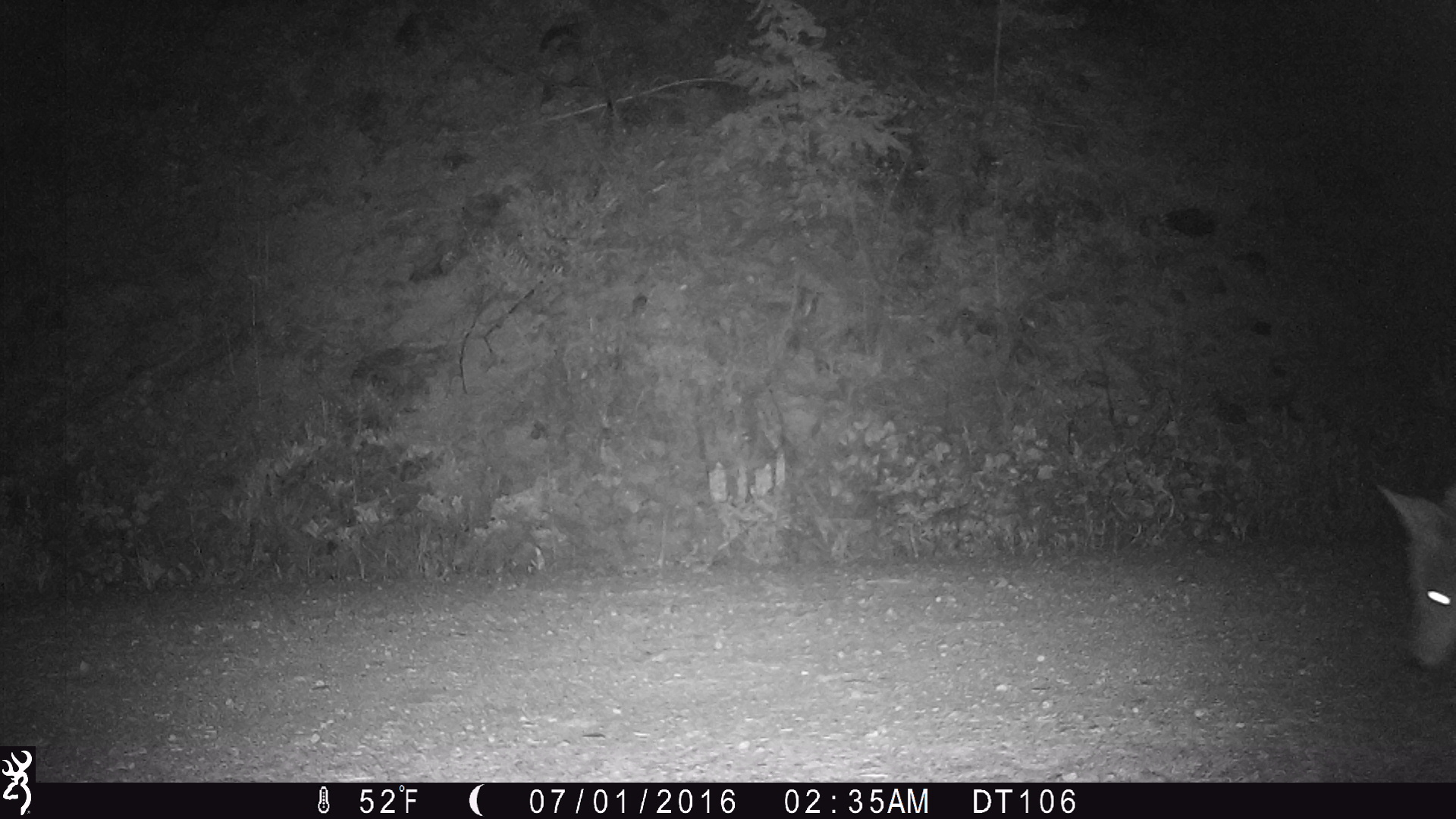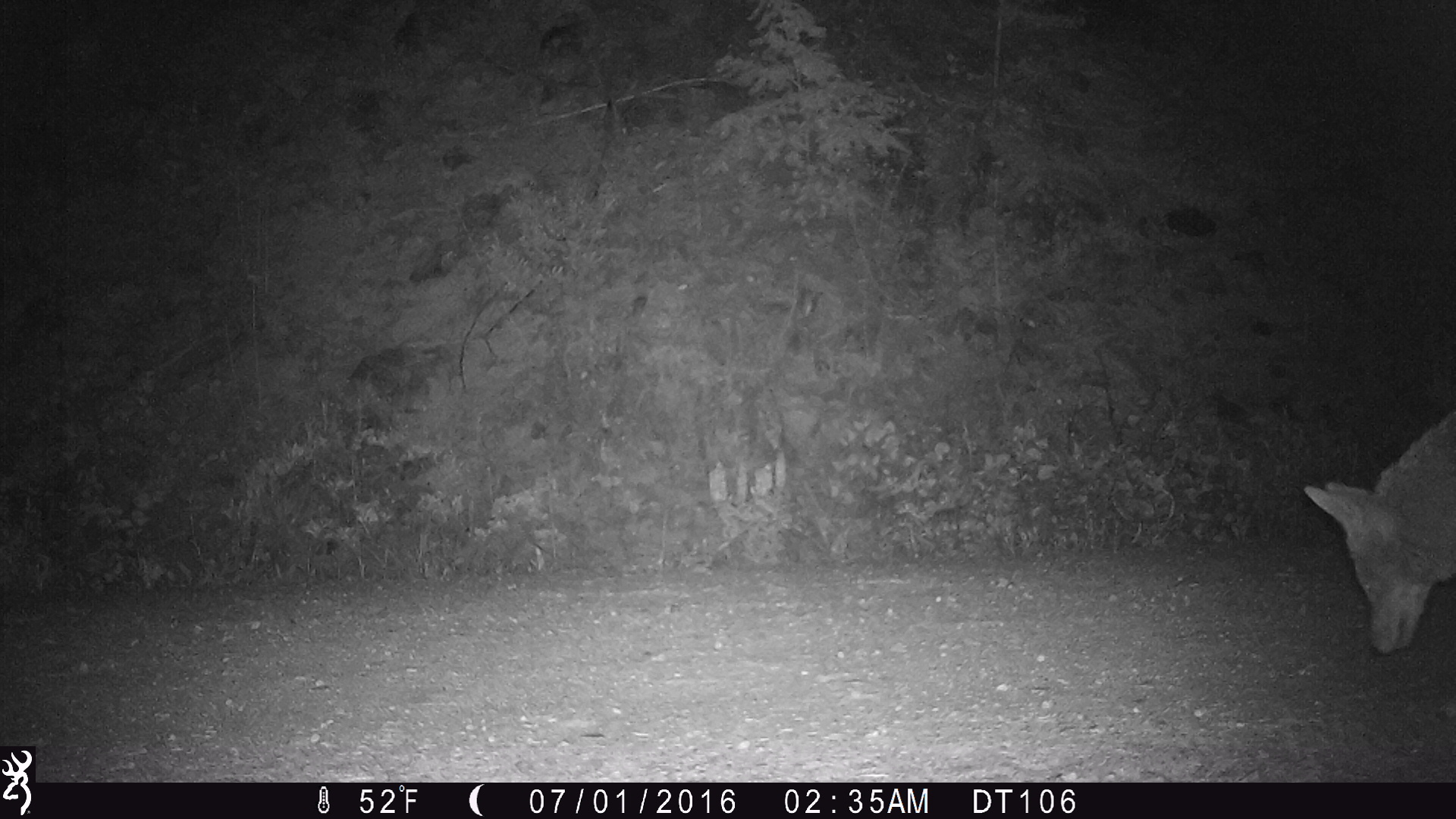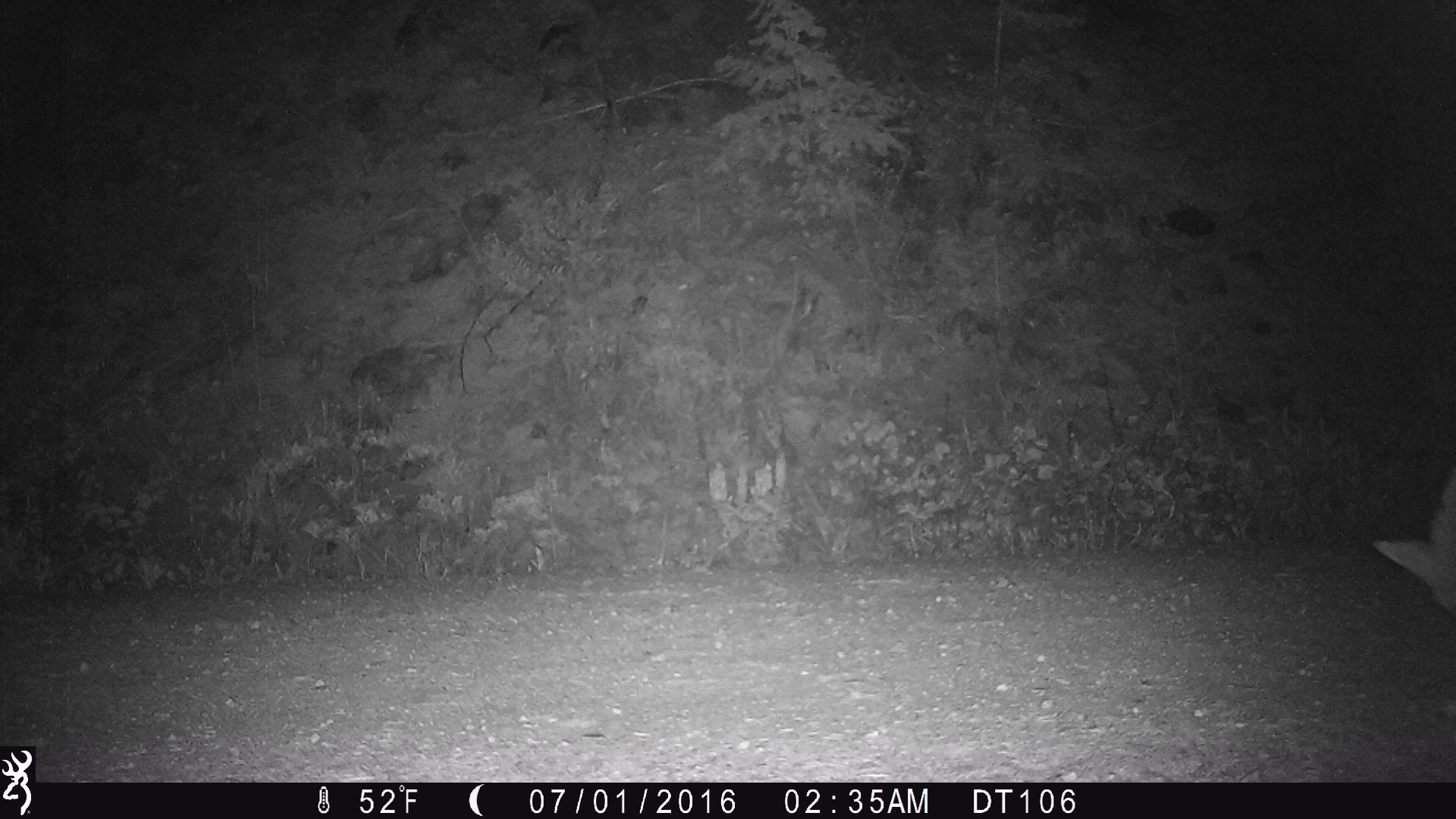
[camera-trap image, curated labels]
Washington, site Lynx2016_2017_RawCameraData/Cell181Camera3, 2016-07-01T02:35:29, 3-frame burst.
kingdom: Animalia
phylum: Chordata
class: Mammalia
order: Carnivora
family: Canidae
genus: Canis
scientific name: Canis latrans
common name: coyote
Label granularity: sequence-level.